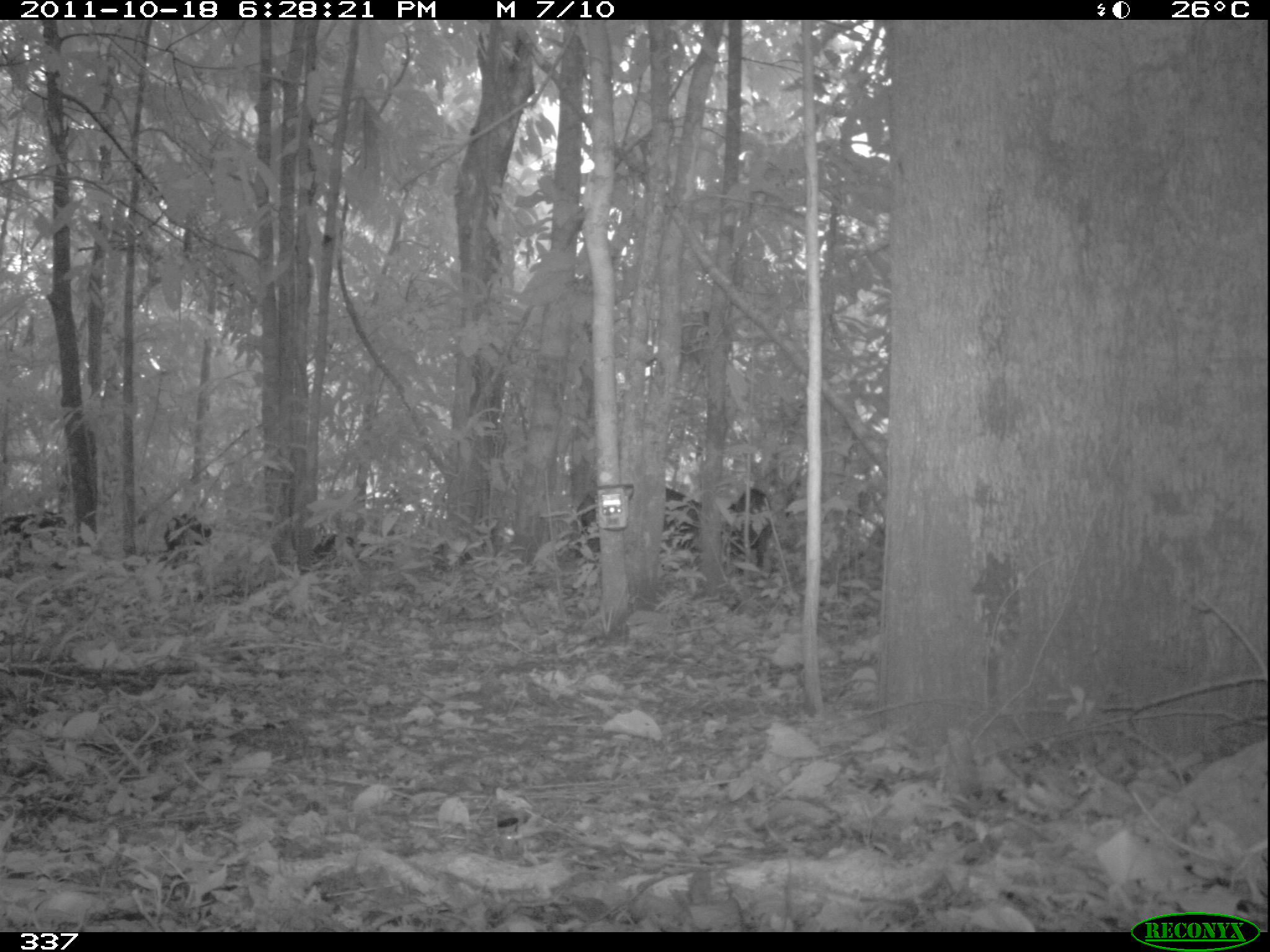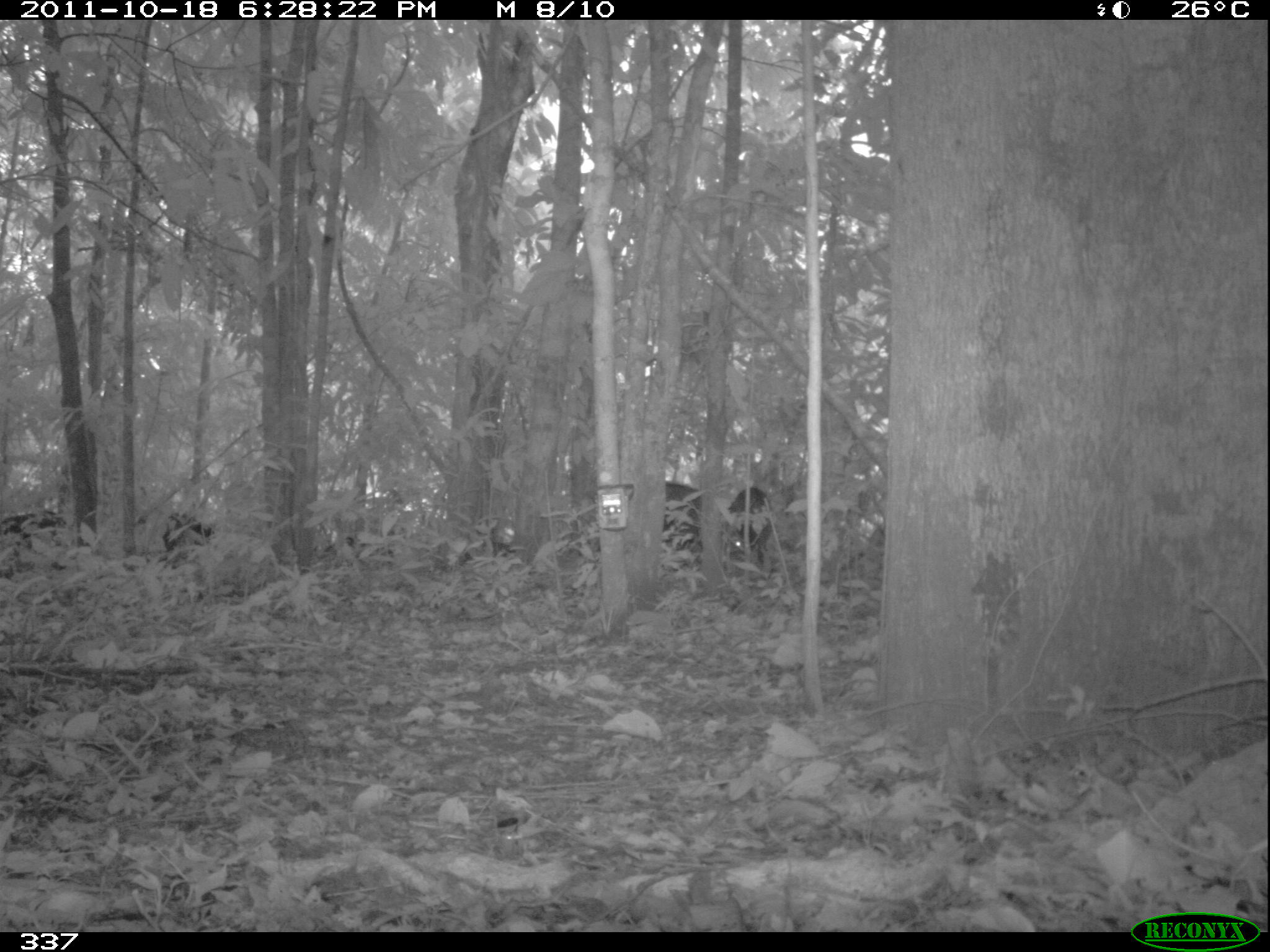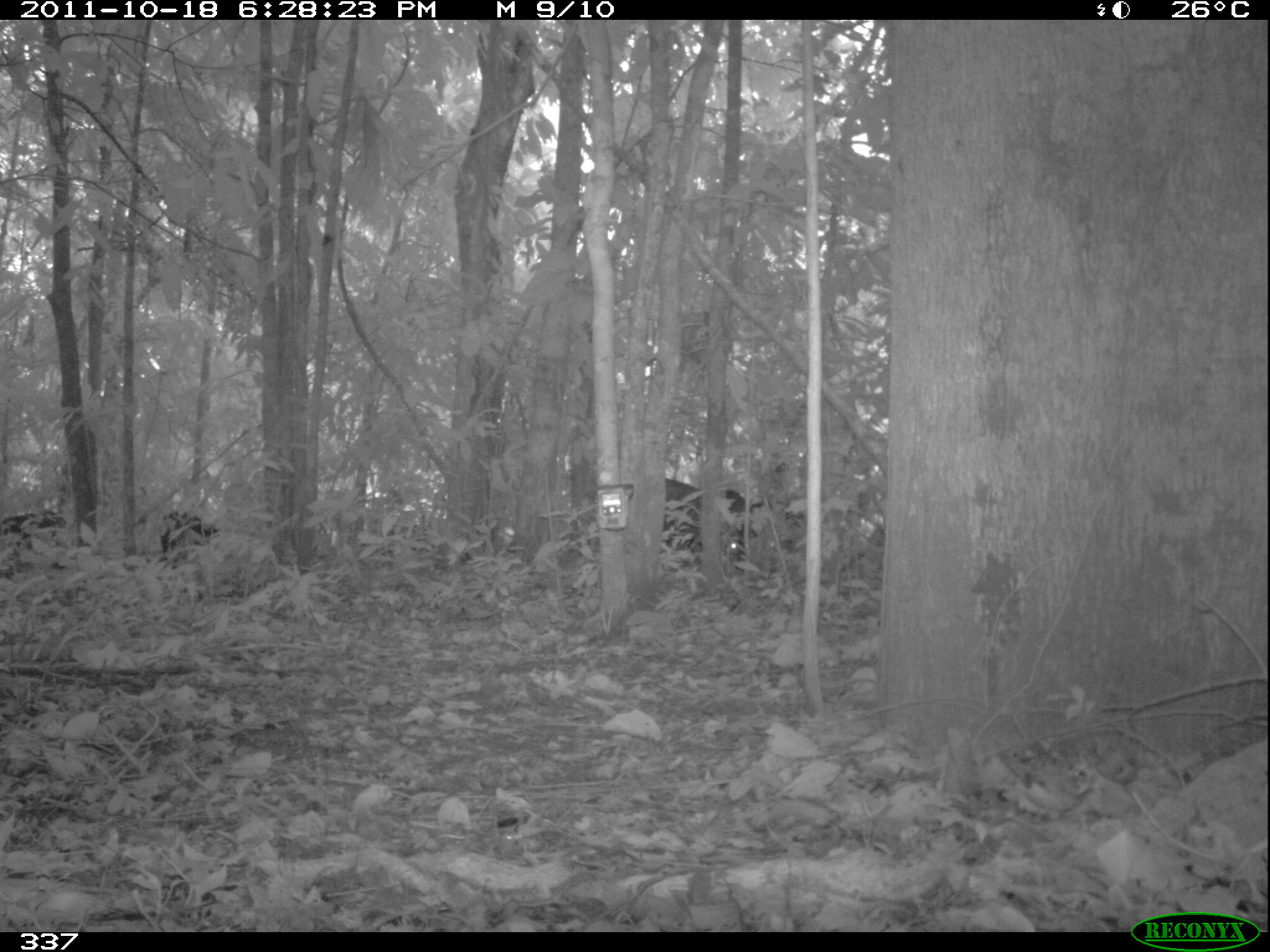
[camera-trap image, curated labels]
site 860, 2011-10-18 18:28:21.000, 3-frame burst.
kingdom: Animalia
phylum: Chordata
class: Mammalia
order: Artiodactyla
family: Tayassuidae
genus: Tayassu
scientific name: Tayassu pecari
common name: white-lipped peccary